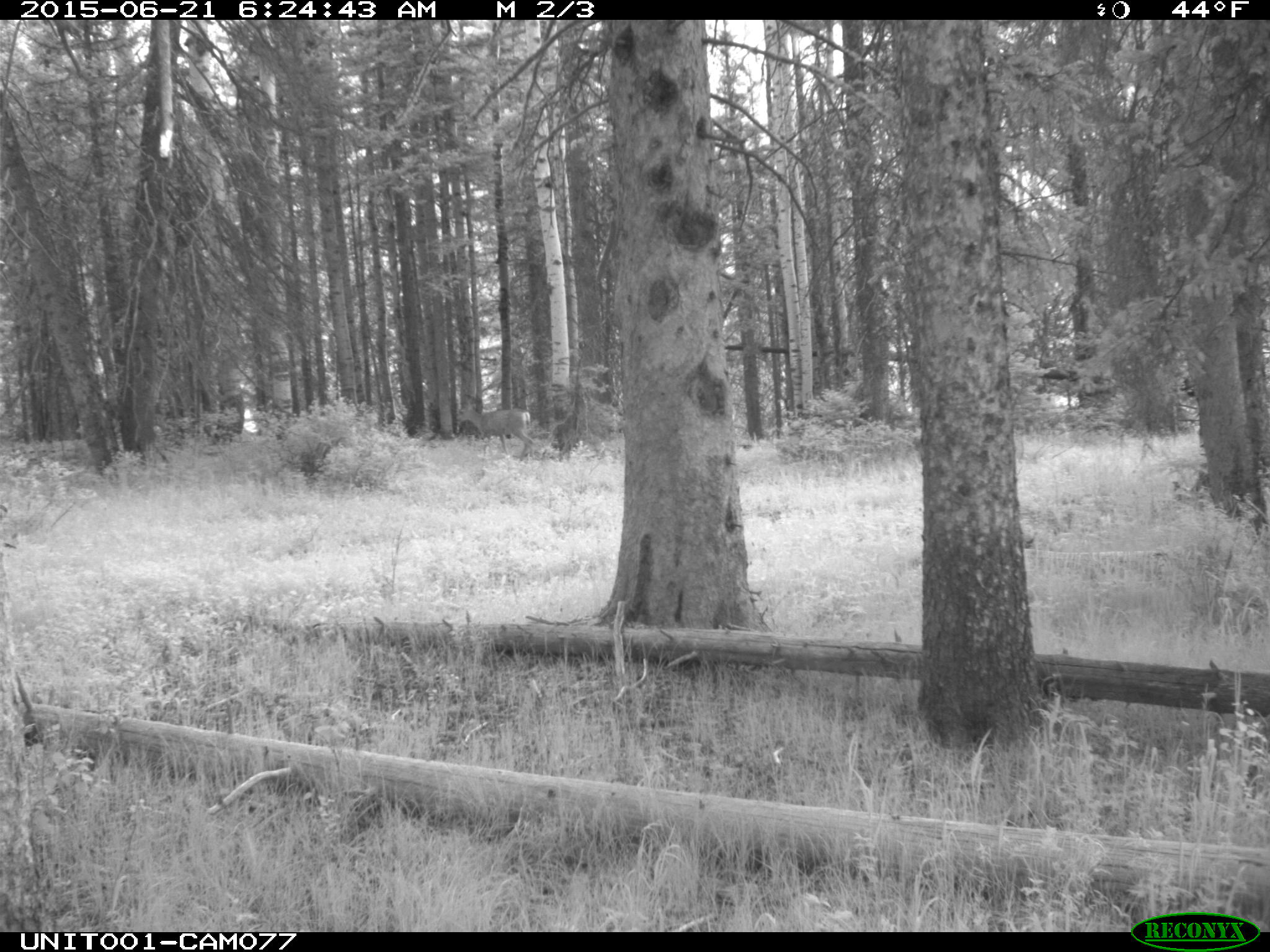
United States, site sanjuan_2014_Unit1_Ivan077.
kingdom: Animalia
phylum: Chordata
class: Mammalia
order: Artiodactyla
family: Cervidae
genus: Odocoileus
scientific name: Odocoileus hemionus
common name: mule deer